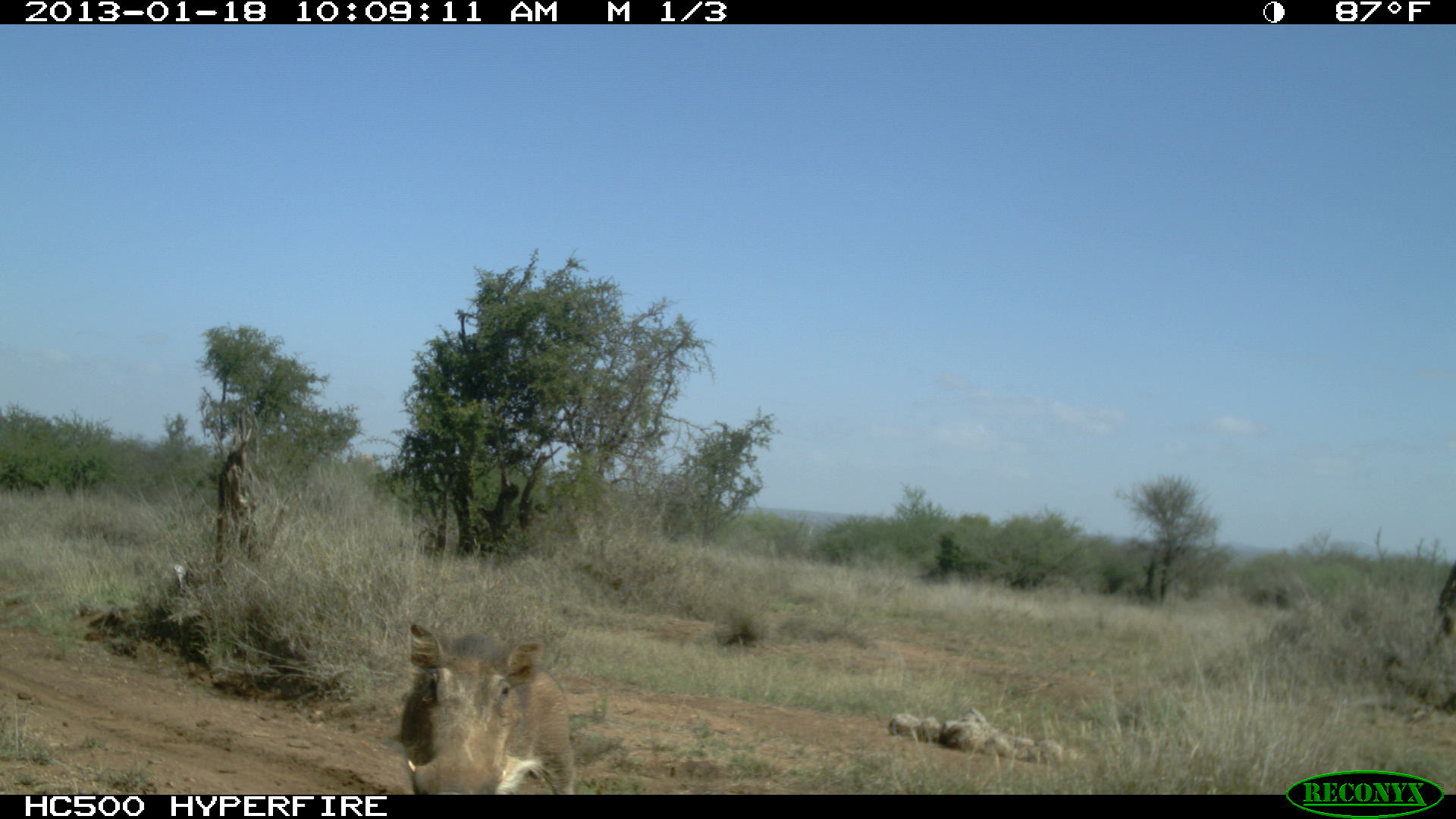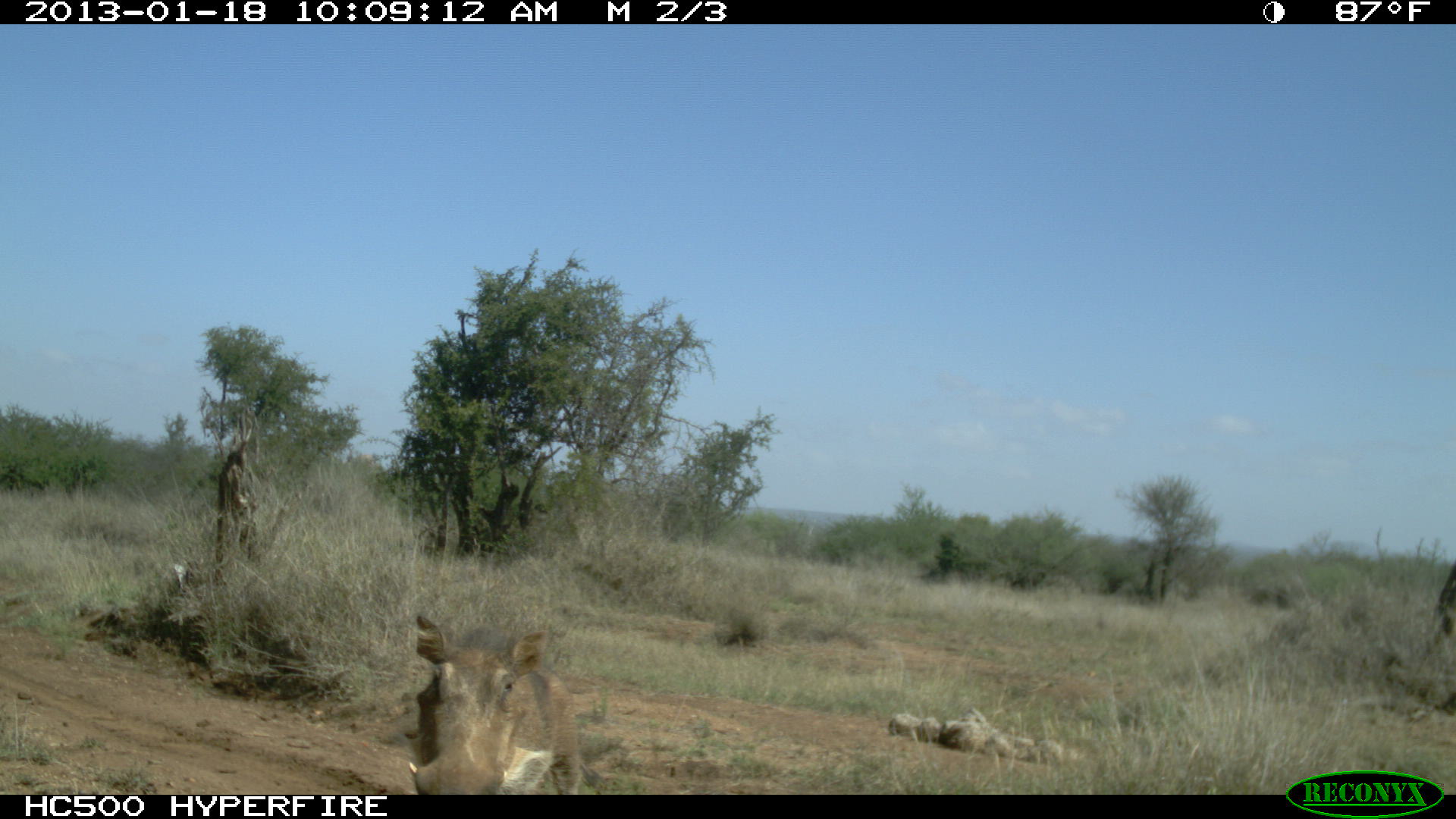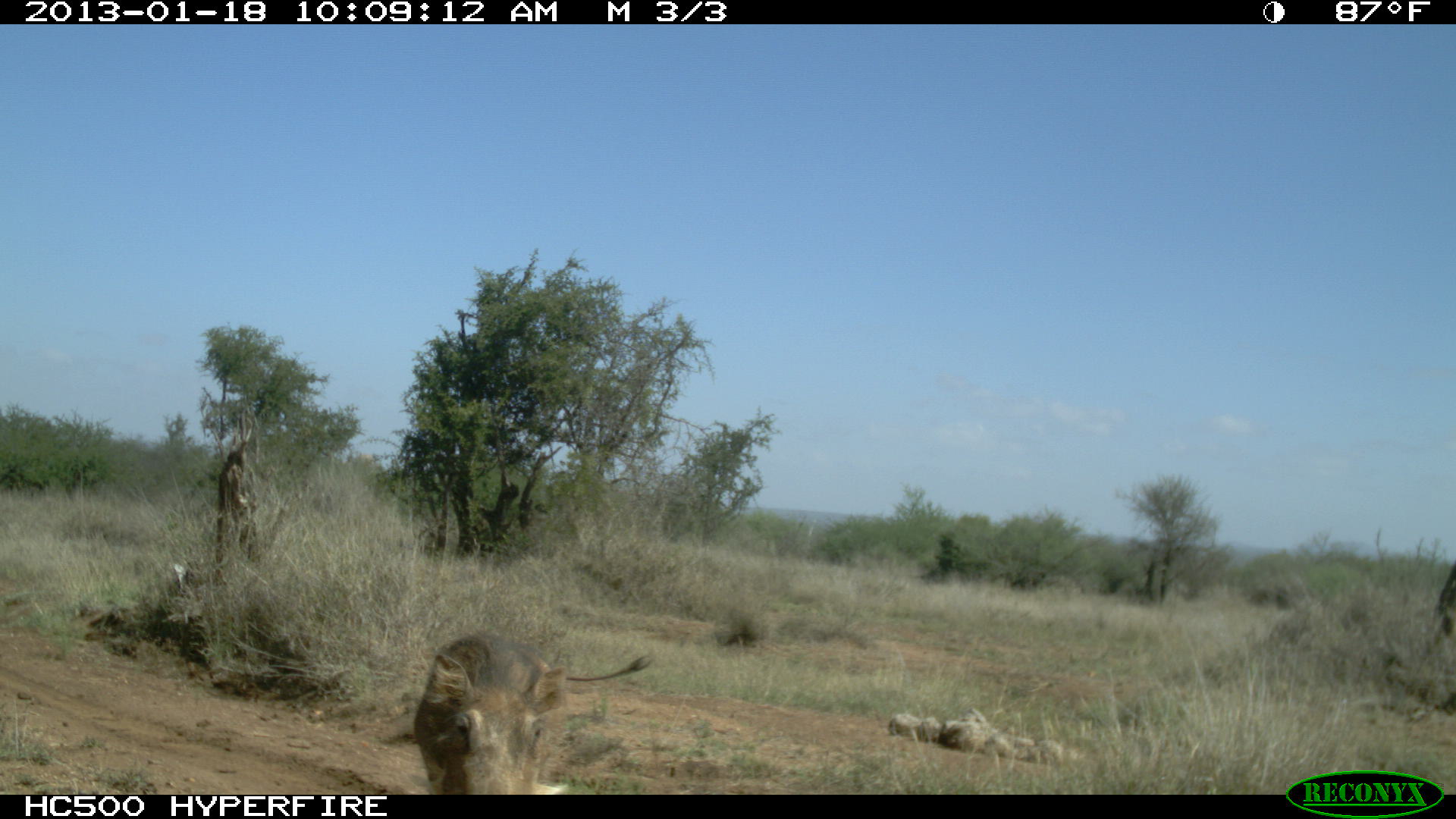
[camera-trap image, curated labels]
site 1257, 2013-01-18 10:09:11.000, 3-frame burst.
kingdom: Animalia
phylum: Chordata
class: Mammalia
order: Artiodactyla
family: Suidae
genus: Phacochoerus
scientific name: Phacochoerus africanus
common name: common warthog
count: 1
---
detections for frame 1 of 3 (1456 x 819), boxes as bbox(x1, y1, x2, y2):
phacochoerus africanus: bbox(399, 623, 575, 794)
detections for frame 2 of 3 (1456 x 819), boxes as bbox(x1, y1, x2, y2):
phacochoerus africanus: bbox(408, 615, 580, 794)